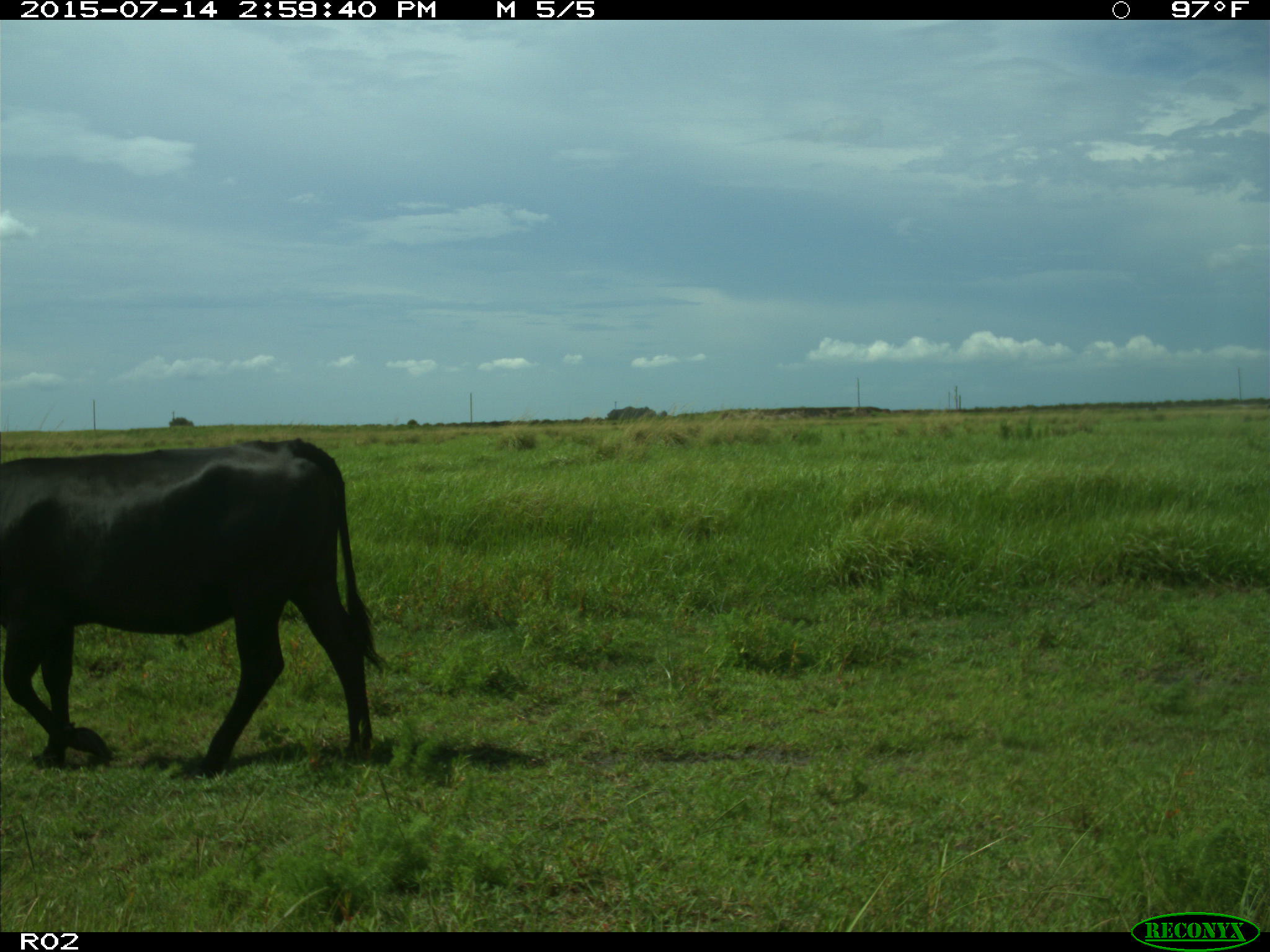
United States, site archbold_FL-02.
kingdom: Animalia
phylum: Chordata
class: Mammalia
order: Artiodactyla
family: Bovidae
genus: Bos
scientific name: Bos taurus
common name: domestic cow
Bos taurus (domestic cow).